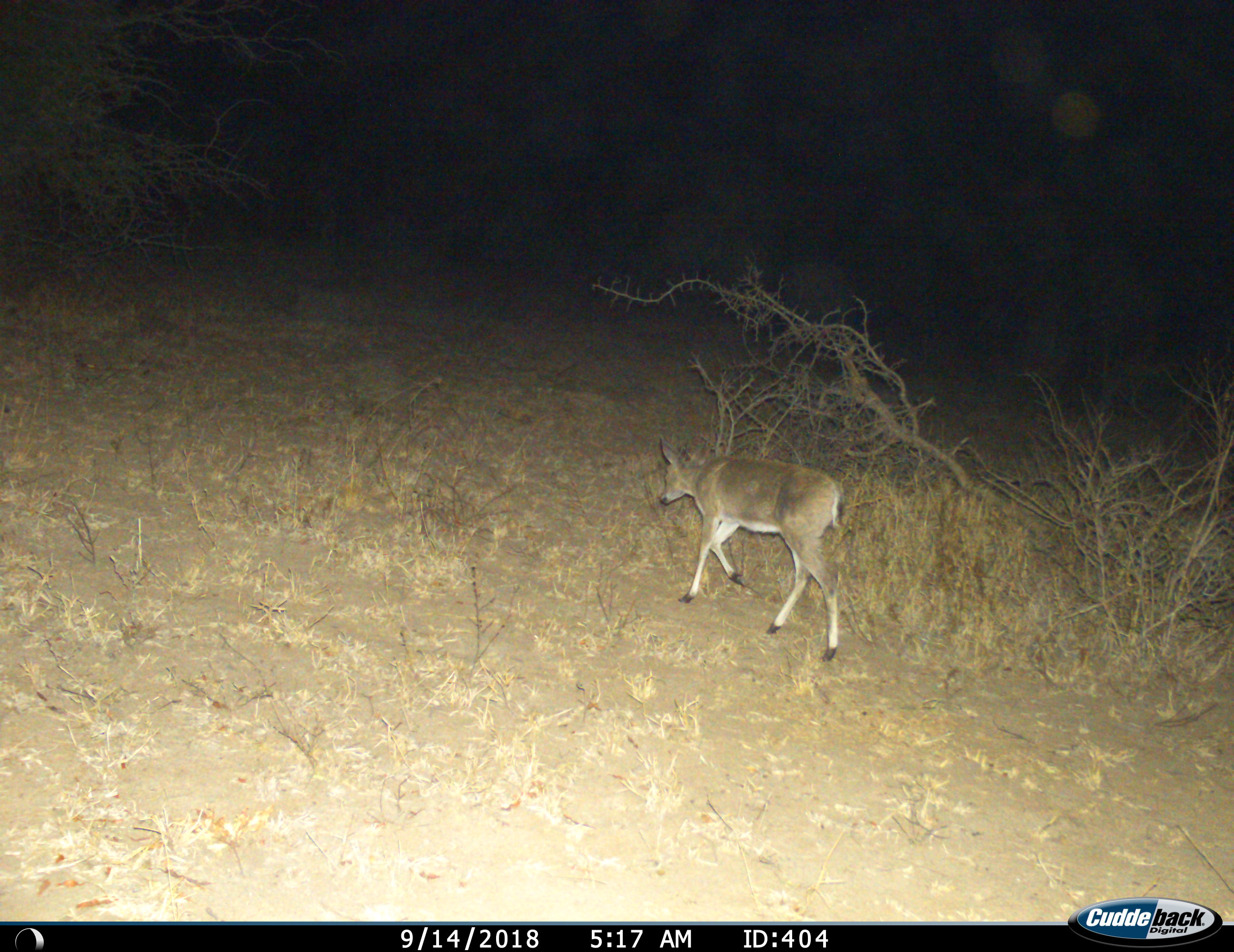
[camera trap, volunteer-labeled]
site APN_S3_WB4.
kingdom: Animalia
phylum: Chordata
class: Mammalia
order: Artiodactyla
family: Bovidae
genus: Sylvicapra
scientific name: Sylvicapra grimmia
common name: common duiker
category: duikercommongrey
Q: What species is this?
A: Duikercommongrey (common duiker) (Sylvicapra grimmia).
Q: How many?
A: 1.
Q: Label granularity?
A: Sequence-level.